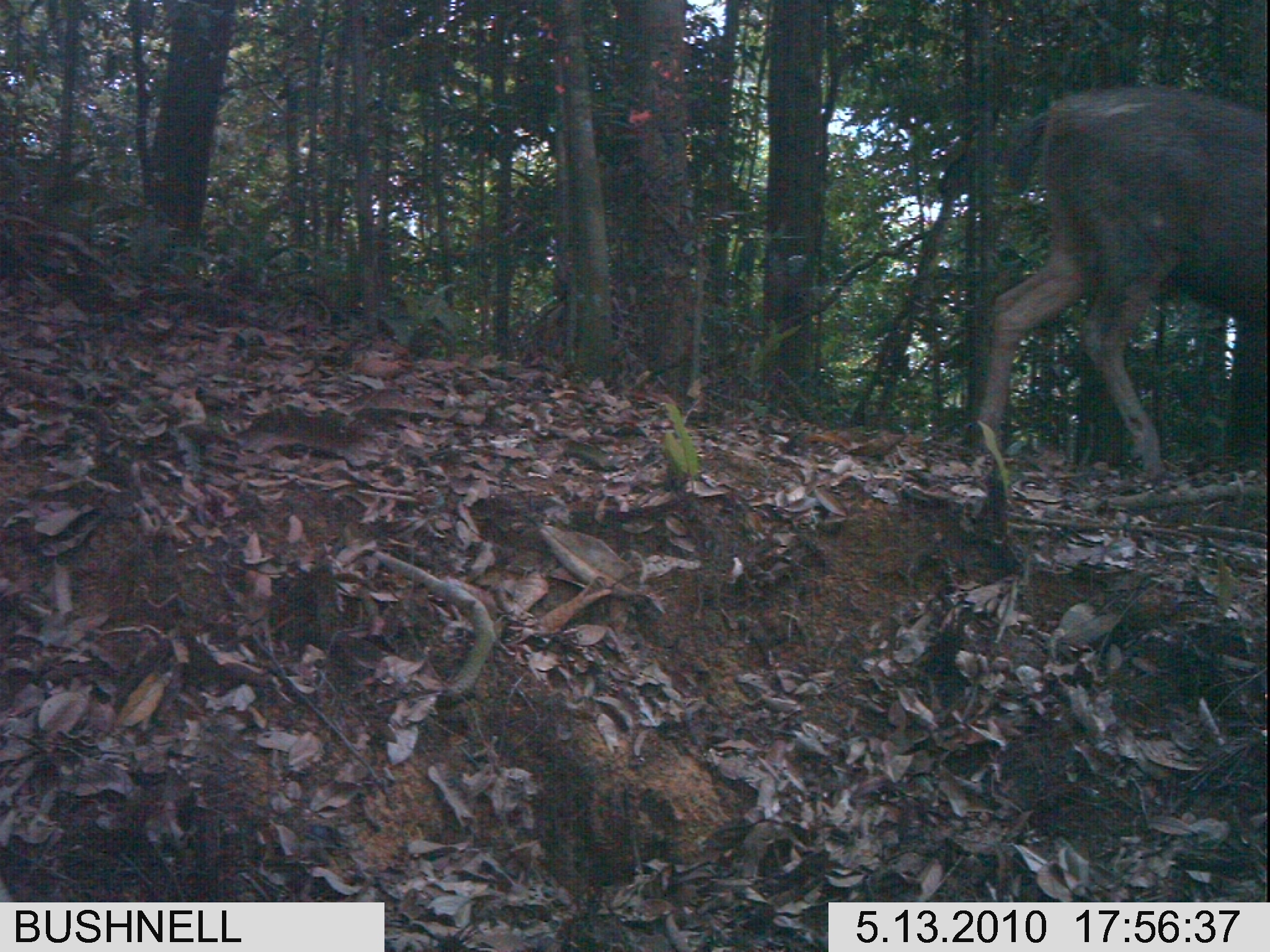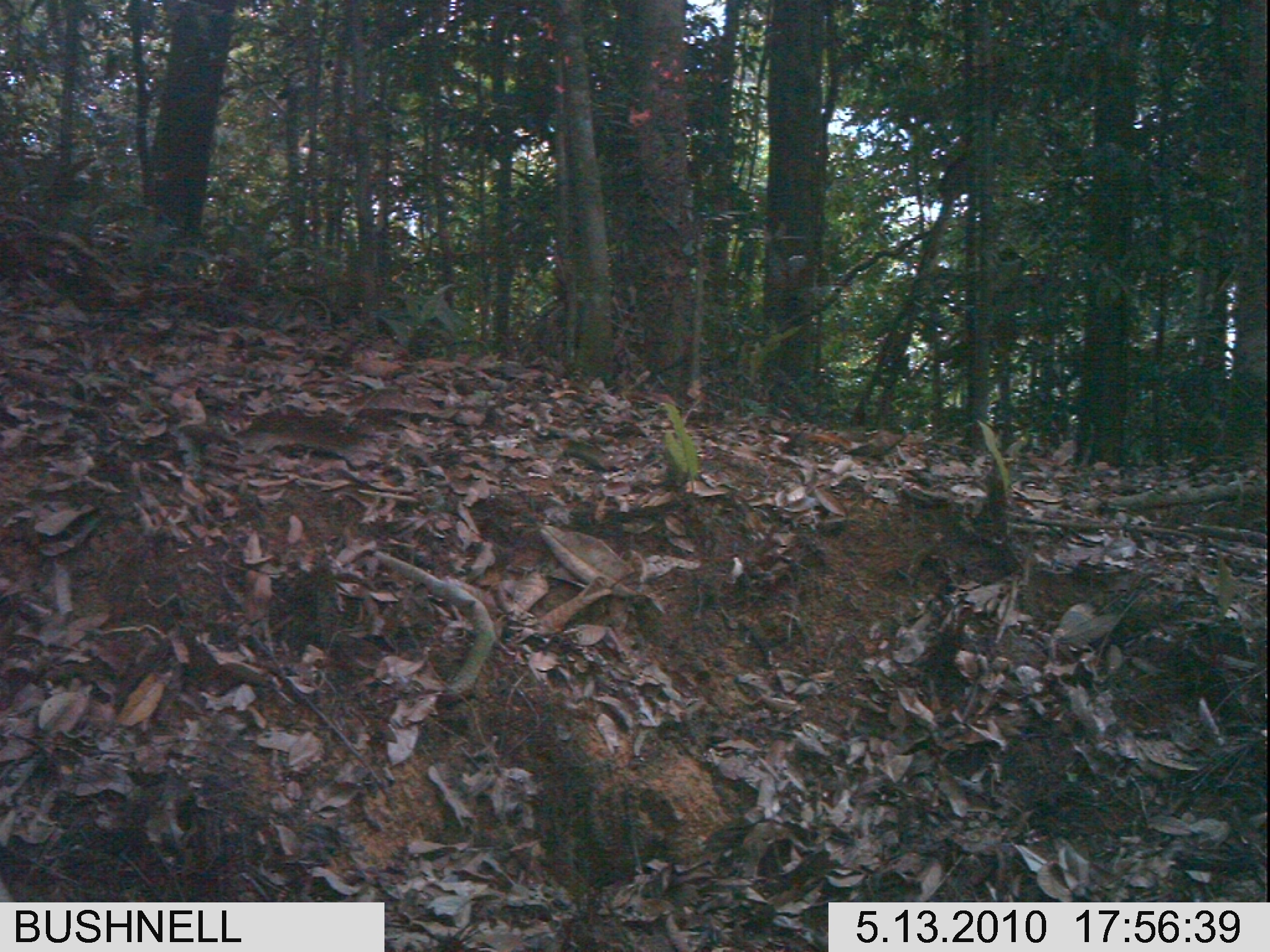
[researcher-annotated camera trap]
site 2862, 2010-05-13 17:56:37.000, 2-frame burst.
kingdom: Animalia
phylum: Chordata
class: Mammalia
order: Artiodactyla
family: Cervidae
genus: Rusa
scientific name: Rusa unicolor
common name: sambar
Rusa unicolor (sambar), count 1.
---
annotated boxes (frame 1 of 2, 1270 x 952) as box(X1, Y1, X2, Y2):
rusa unicolor: box(965, 75, 1270, 495)